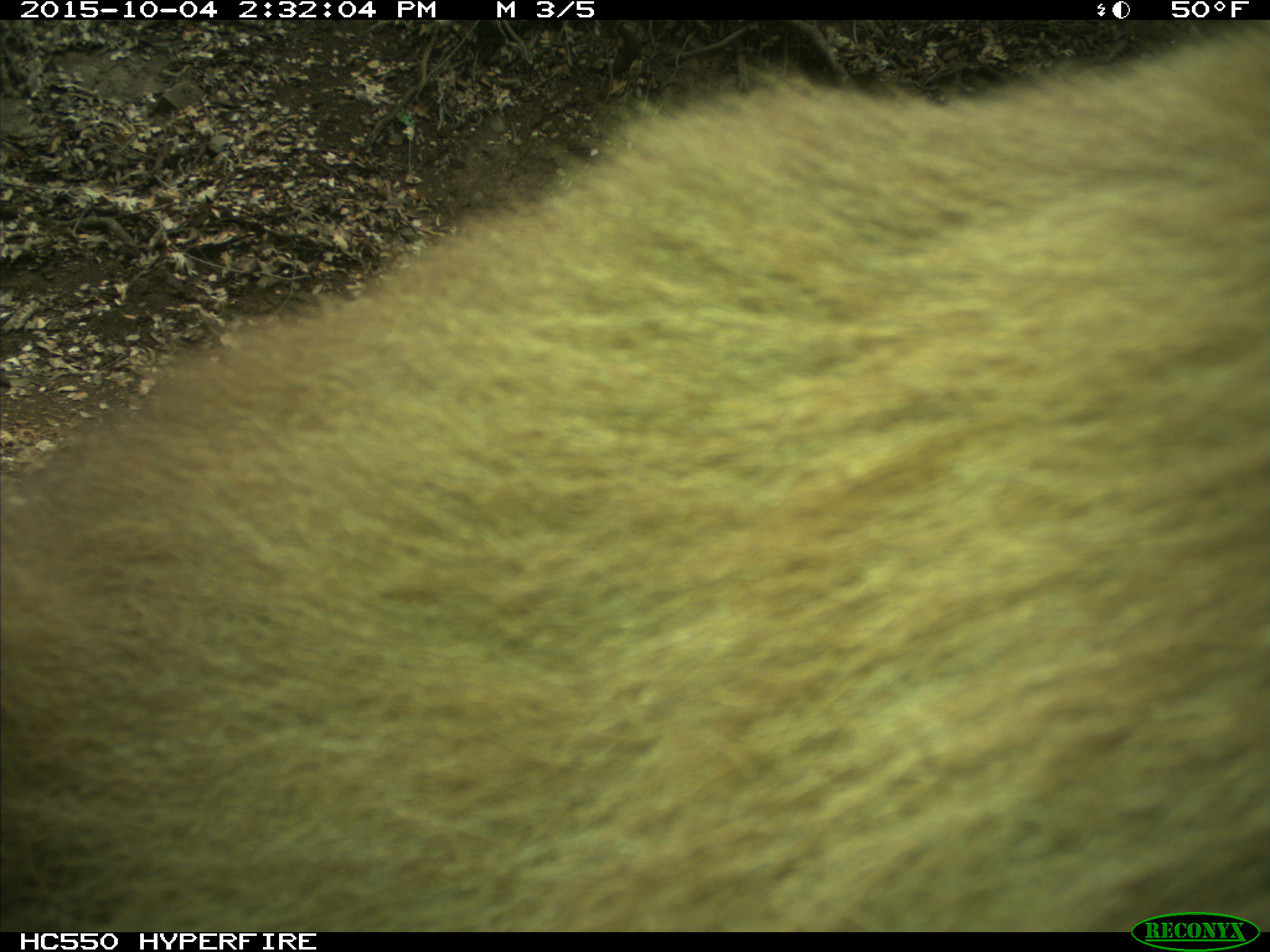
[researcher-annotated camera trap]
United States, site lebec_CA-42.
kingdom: Animalia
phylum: Chordata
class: Mammalia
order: Carnivora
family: Ursidae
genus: Ursus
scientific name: Ursus americanus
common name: american black bear